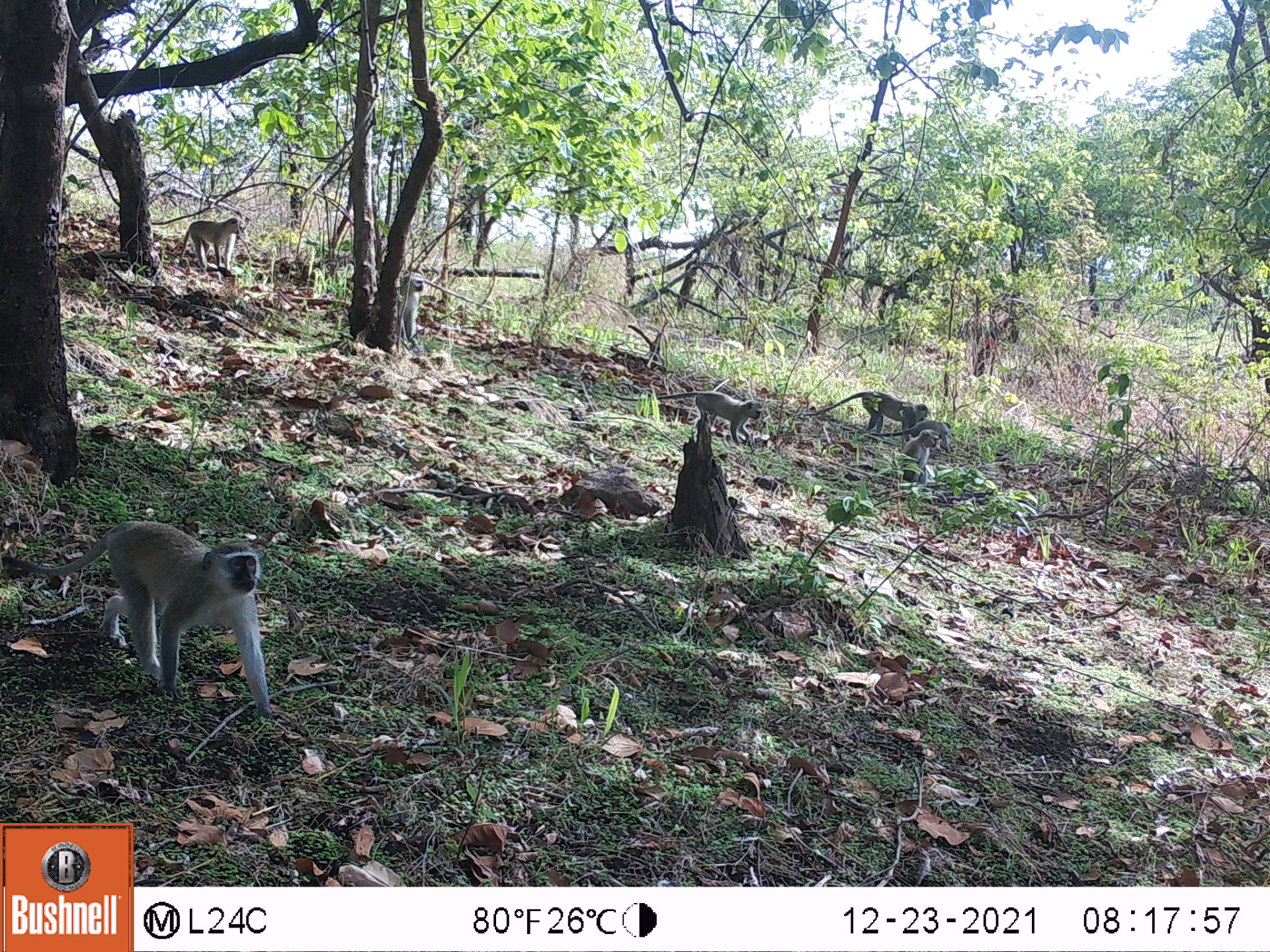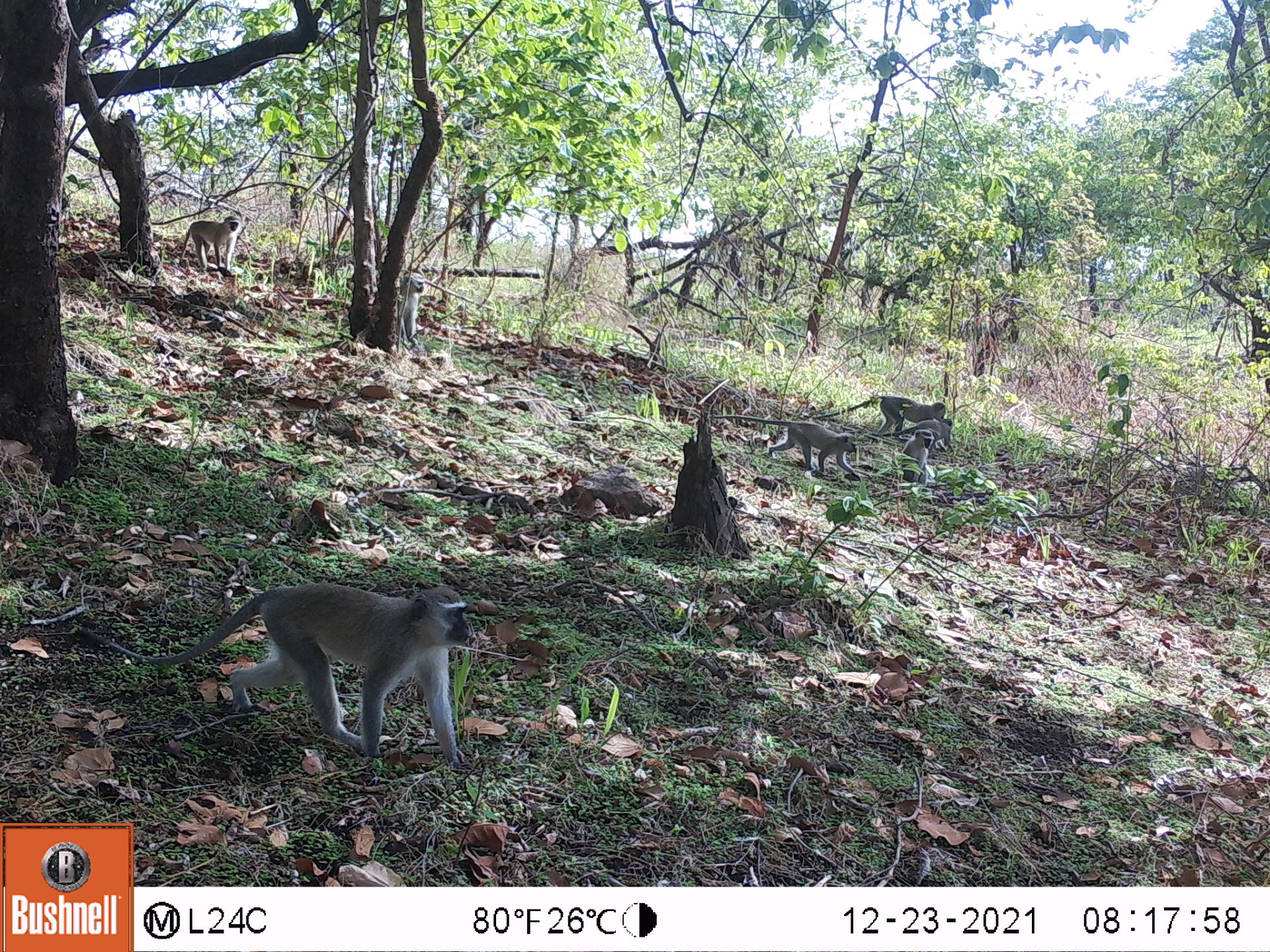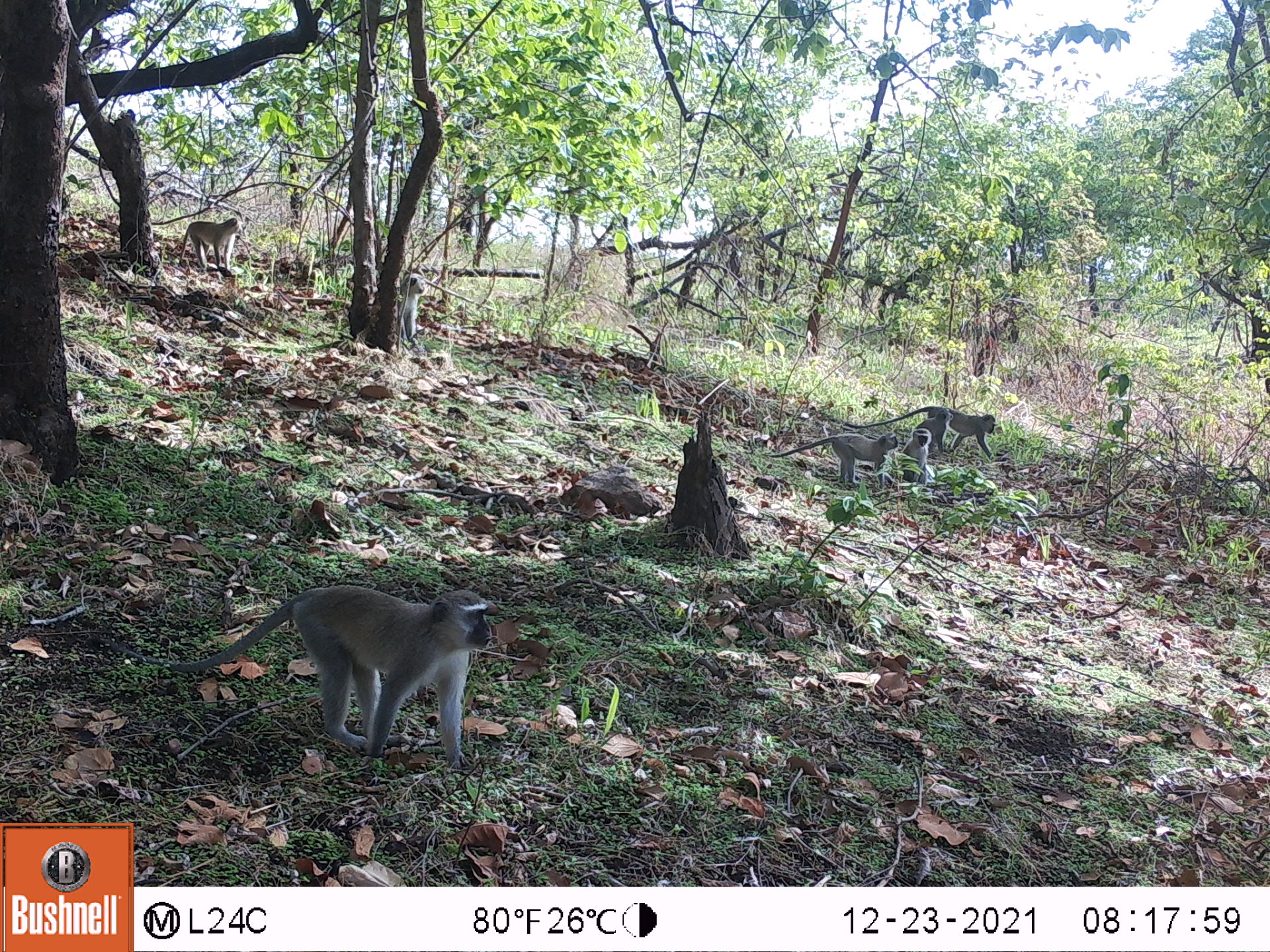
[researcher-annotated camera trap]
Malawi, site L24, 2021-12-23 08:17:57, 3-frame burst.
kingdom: Animalia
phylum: Chordata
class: Mammalia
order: Primates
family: Cercopithecidae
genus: Chlorocebus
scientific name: Chlorocebus pygerythrus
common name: vervet monkey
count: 8